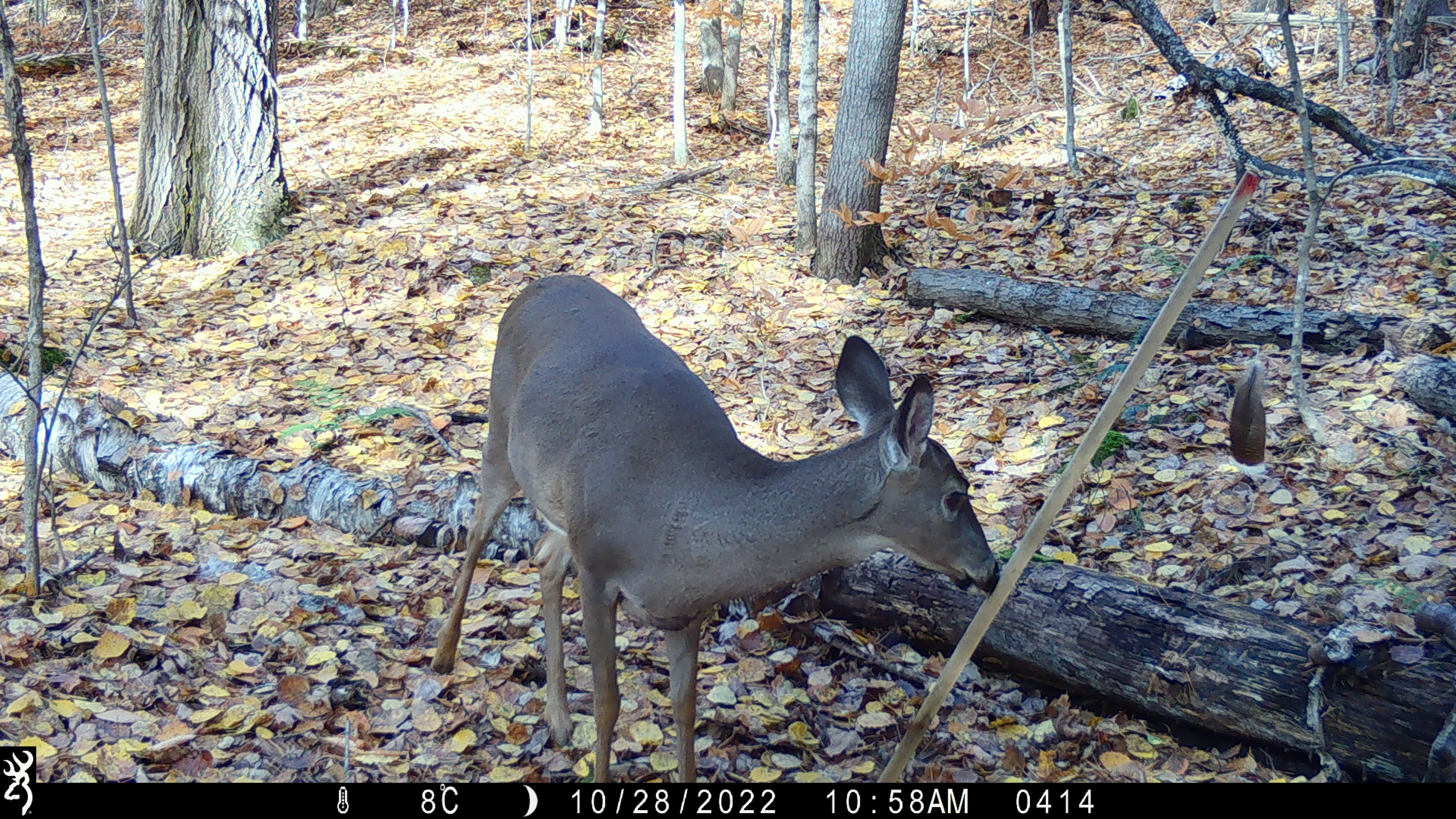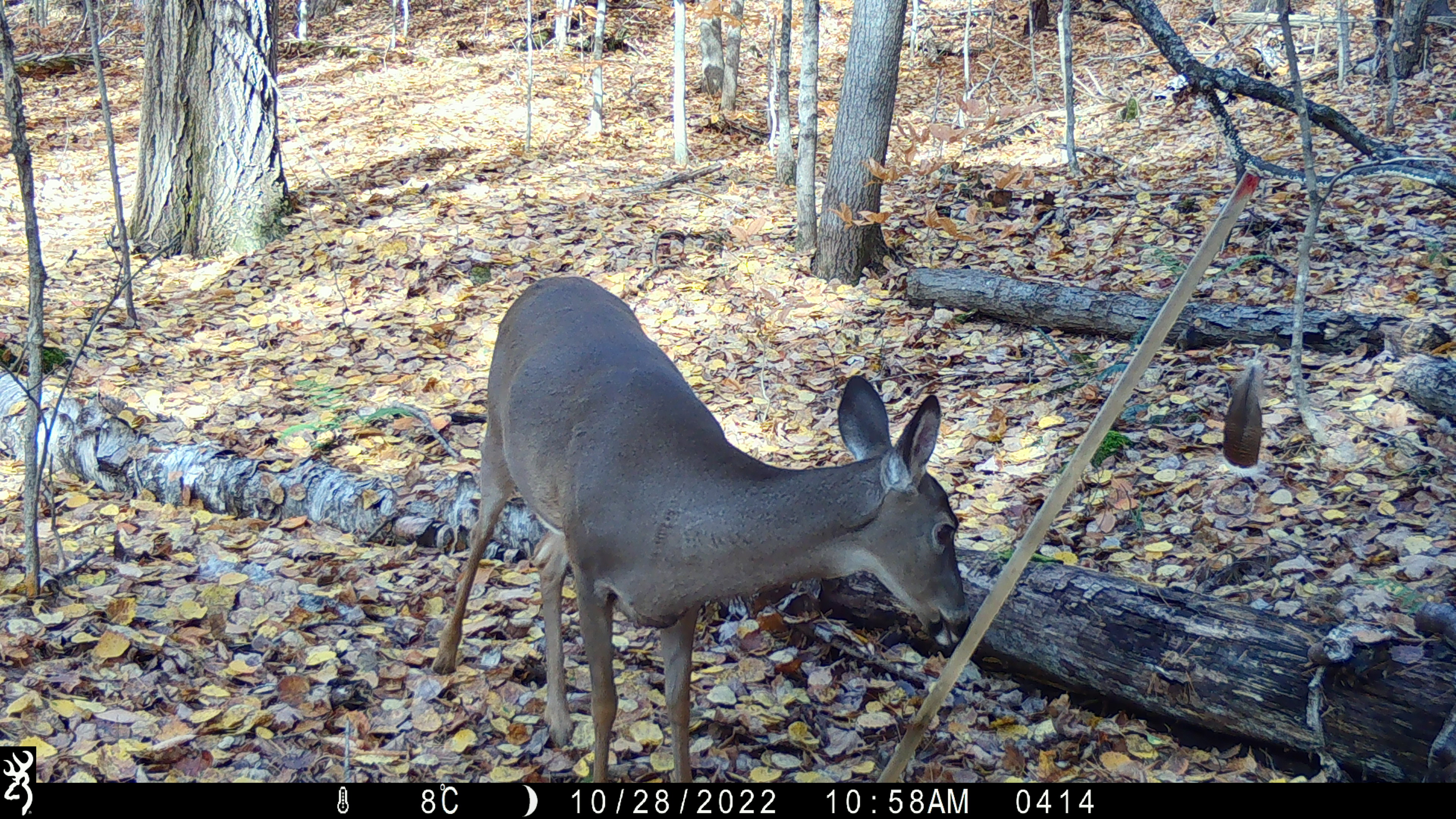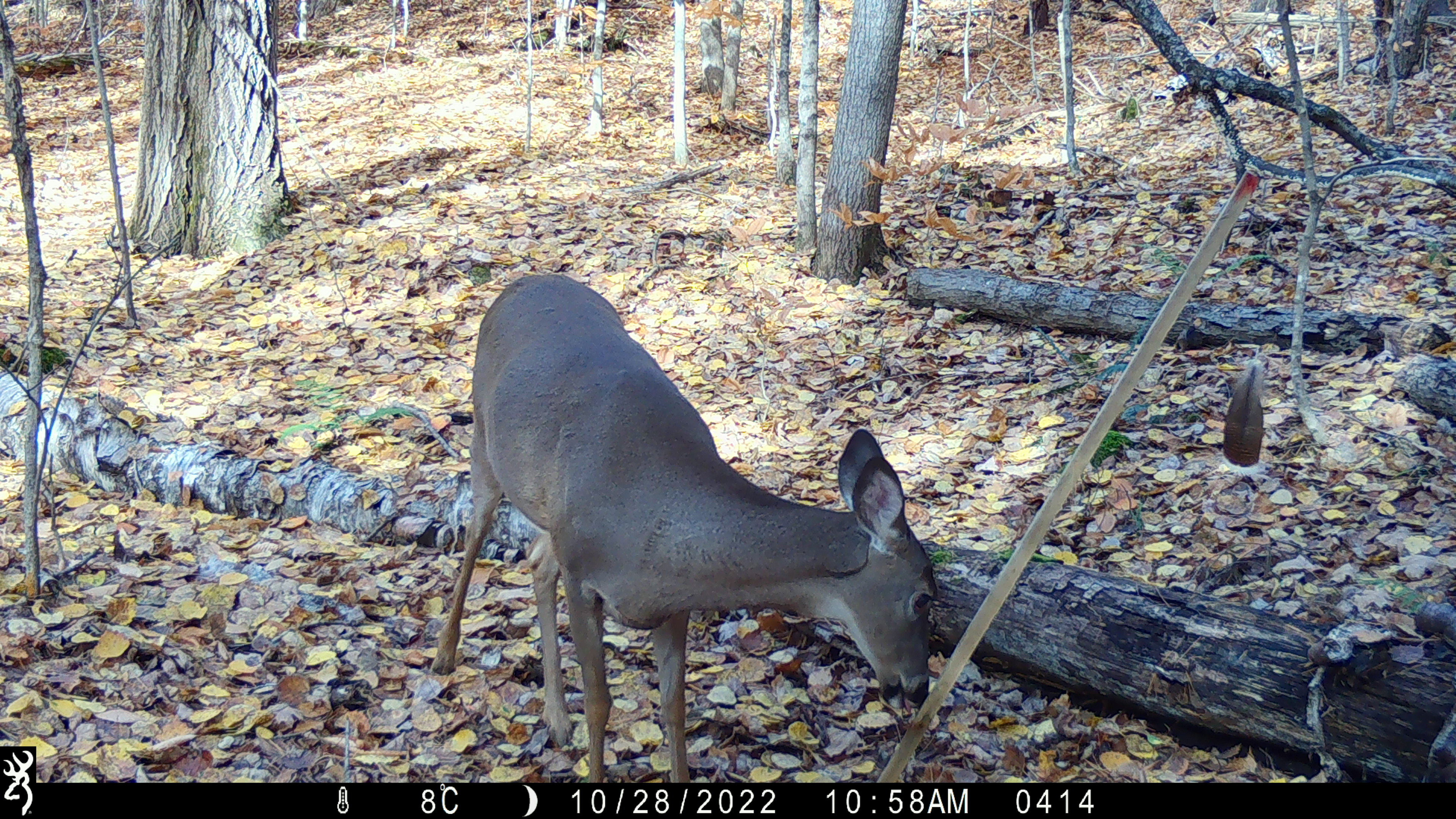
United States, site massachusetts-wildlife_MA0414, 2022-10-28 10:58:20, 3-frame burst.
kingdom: Animalia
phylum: Chordata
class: Mammalia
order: Artiodactyla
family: Cervidae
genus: Odocoileus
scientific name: Odocoileus virginianus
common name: white-tailed deer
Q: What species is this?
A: White-tailed deer (Odocoileus virginianus).